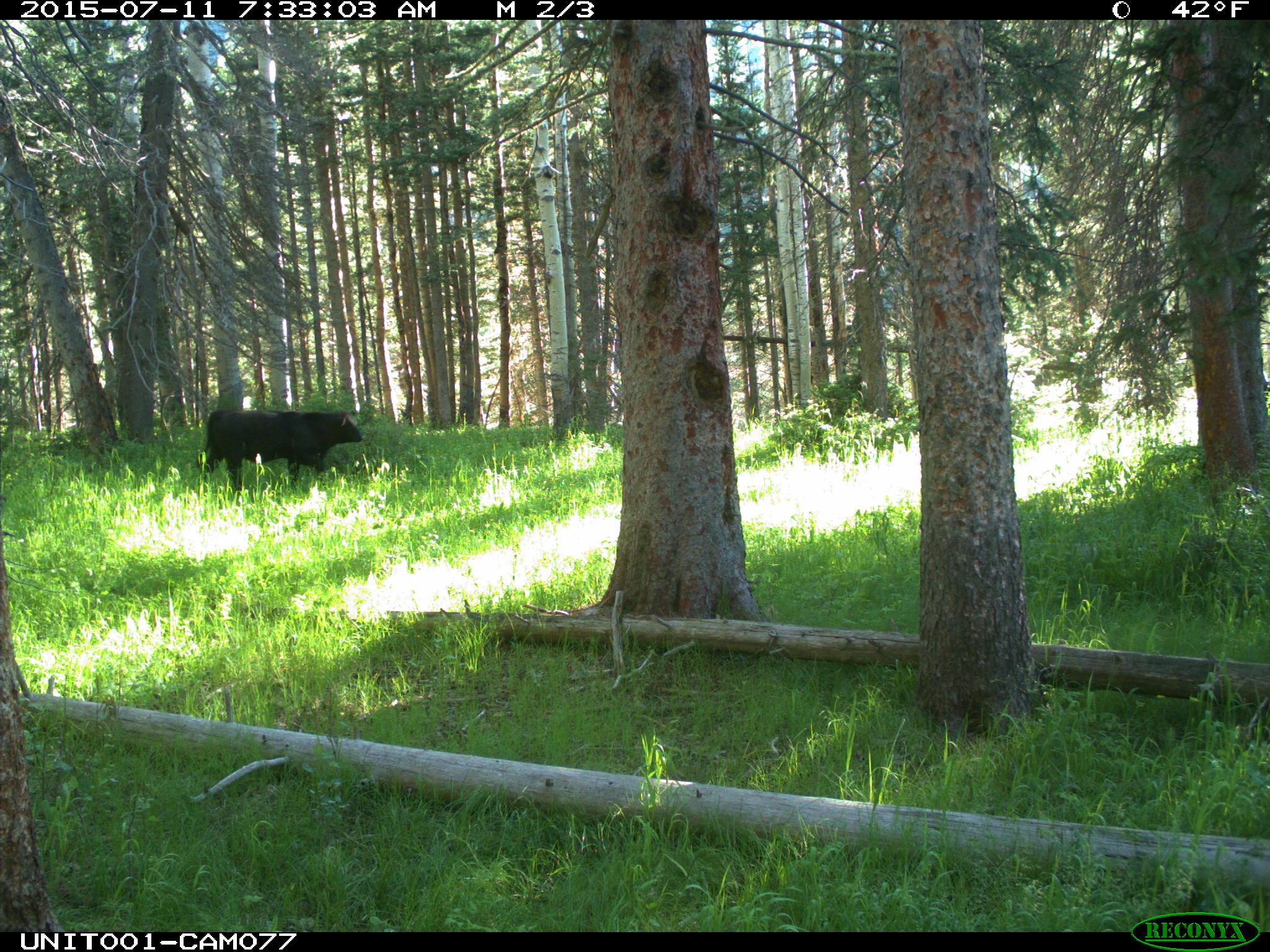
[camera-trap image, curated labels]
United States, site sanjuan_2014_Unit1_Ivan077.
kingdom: Animalia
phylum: Chordata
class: Mammalia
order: Artiodactyla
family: Bovidae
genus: Bos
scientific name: Bos taurus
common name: domestic cow